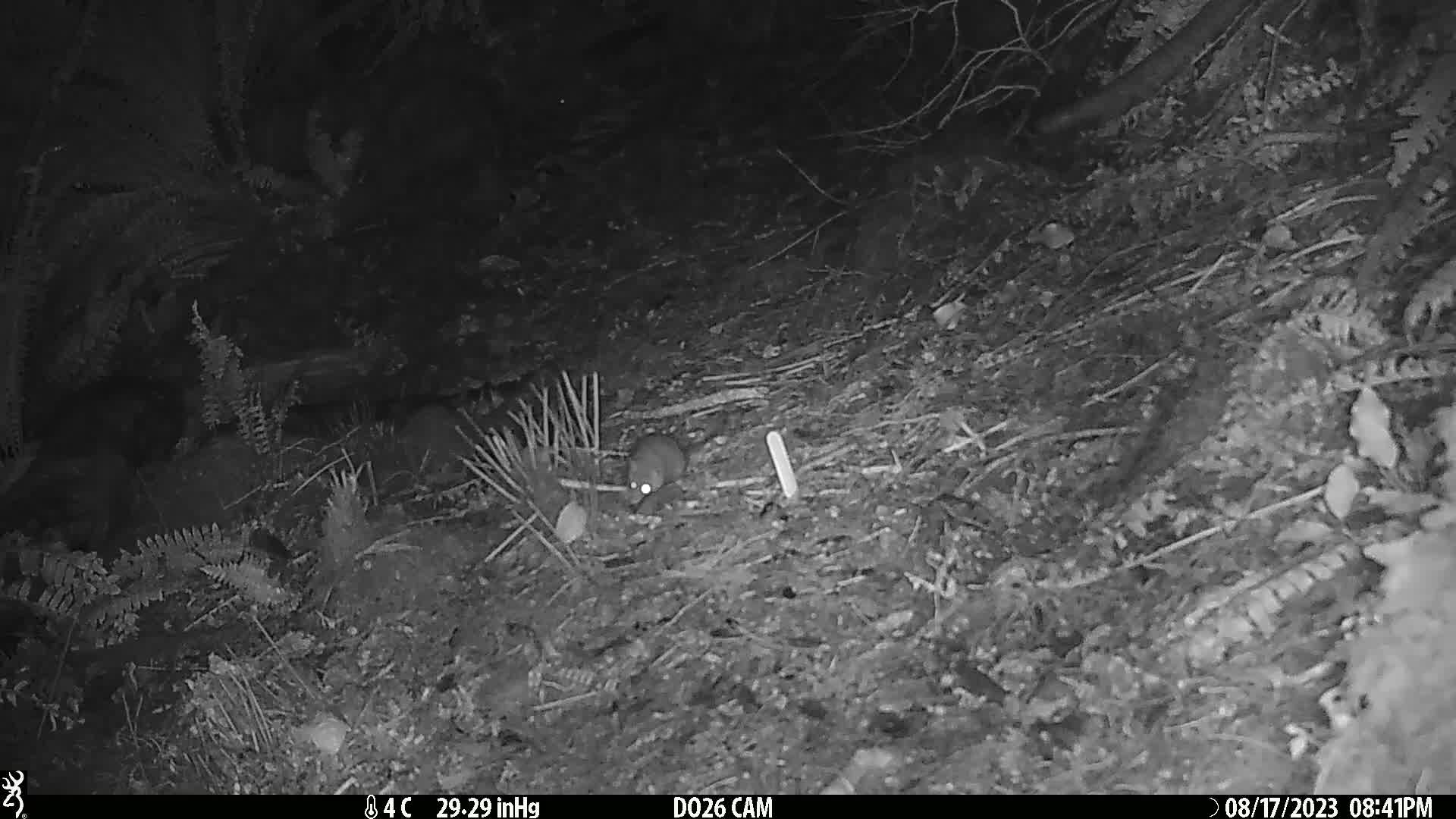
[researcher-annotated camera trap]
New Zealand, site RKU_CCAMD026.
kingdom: Animalia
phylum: Chordata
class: Mammalia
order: Rodentia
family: Muridae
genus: Rattus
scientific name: Rattus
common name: rat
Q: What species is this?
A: Rat (Rattus).